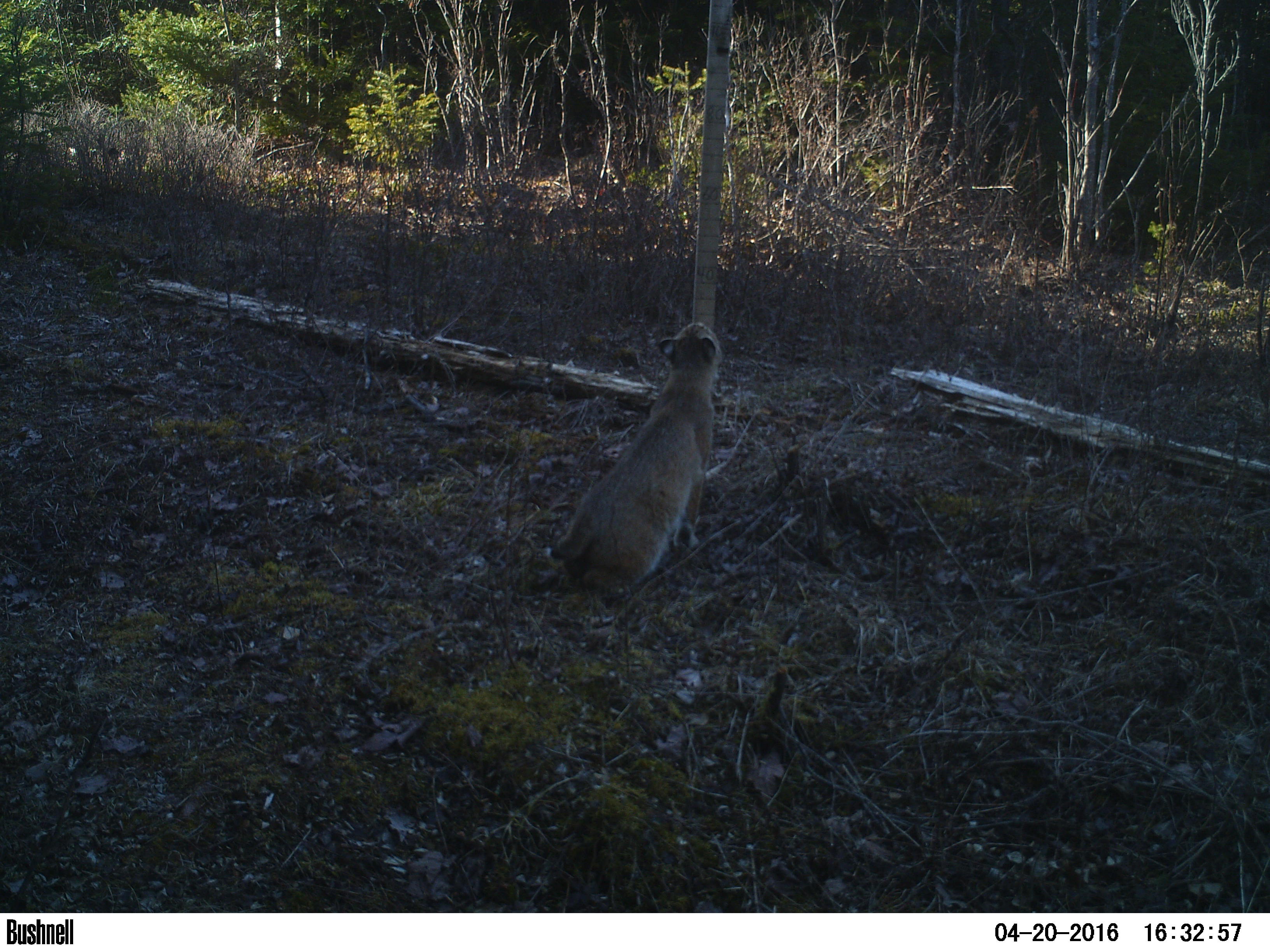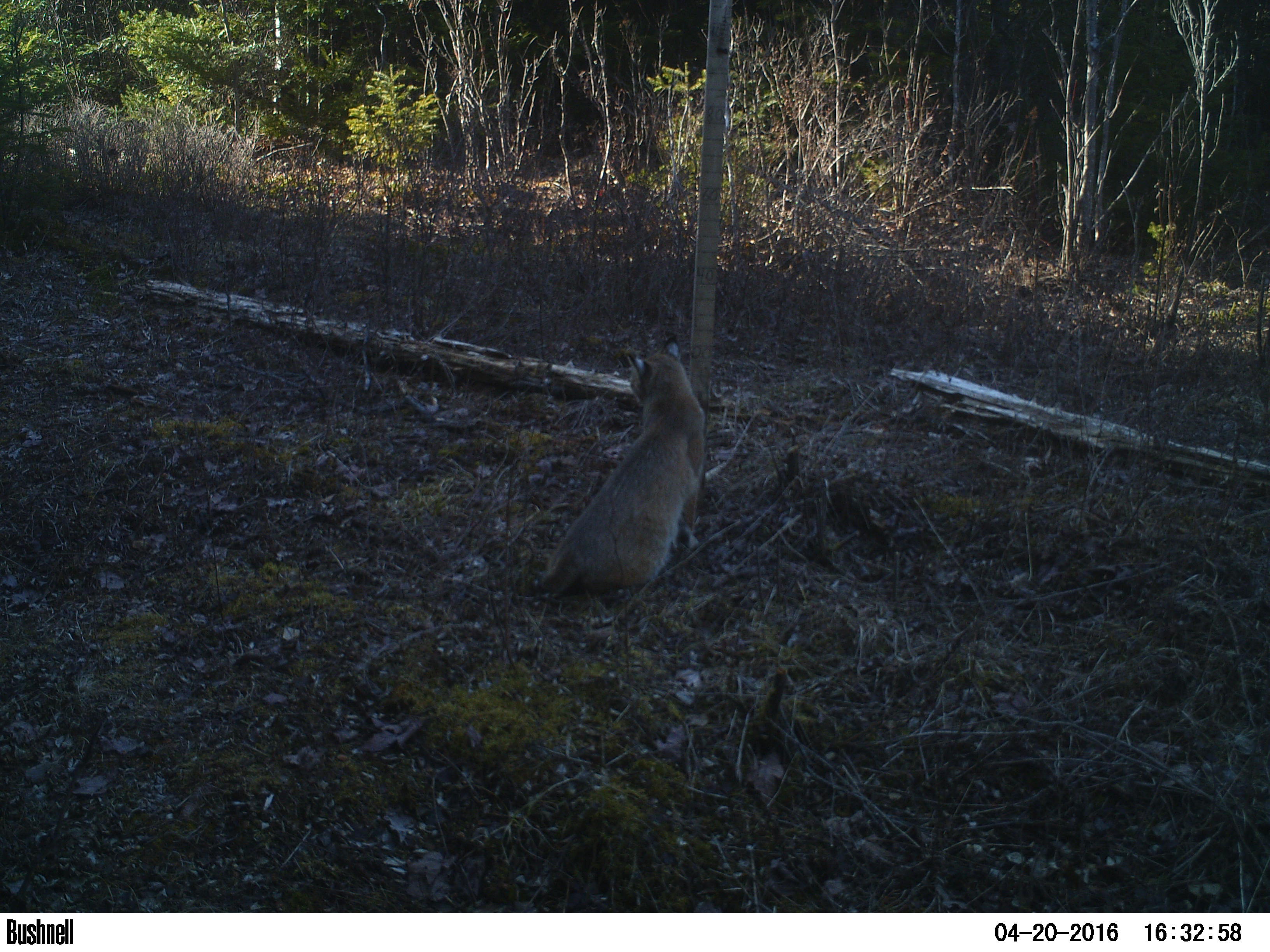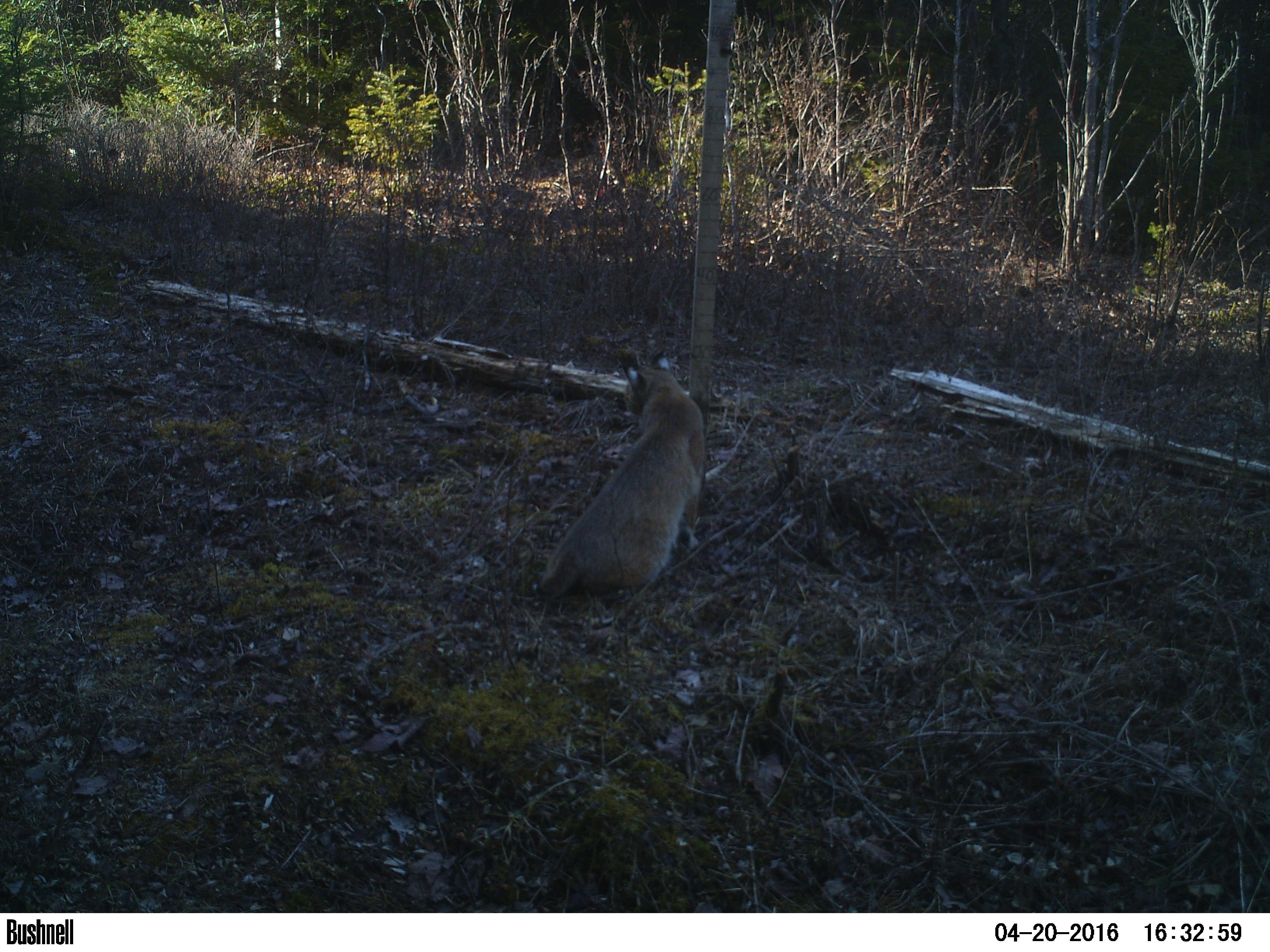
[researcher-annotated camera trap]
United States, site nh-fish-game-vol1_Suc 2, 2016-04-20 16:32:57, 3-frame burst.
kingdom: Animalia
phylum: Chordata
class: Mammalia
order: Carnivora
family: Felidae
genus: Lynx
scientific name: Lynx rufus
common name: bobcat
Bobcat (Lynx rufus).